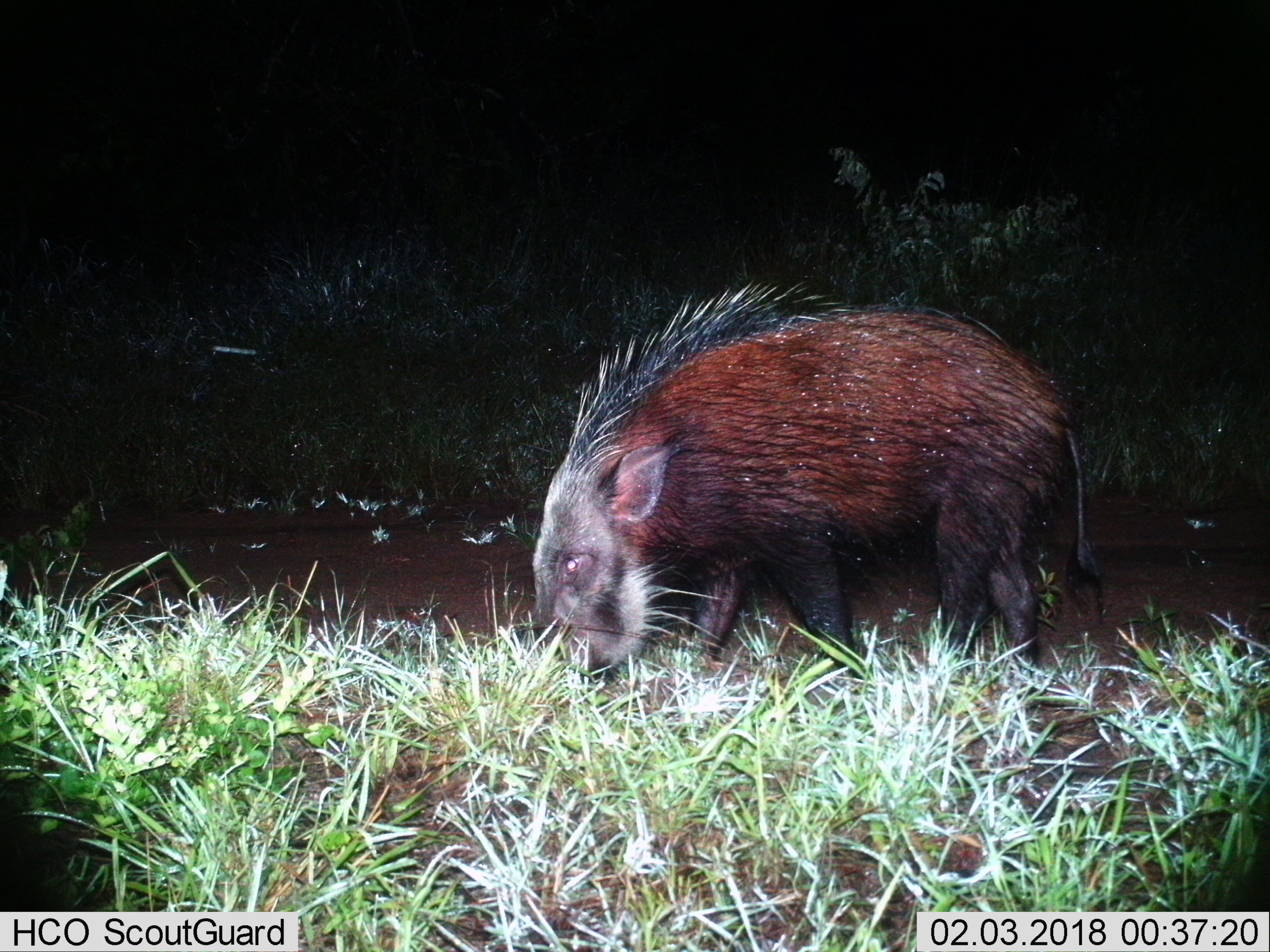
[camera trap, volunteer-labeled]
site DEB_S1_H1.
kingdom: Animalia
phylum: Chordata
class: Mammalia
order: Artiodactyla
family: Suidae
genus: Potamochoerus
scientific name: Potamochoerus larvatus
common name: bushpig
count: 1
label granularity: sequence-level